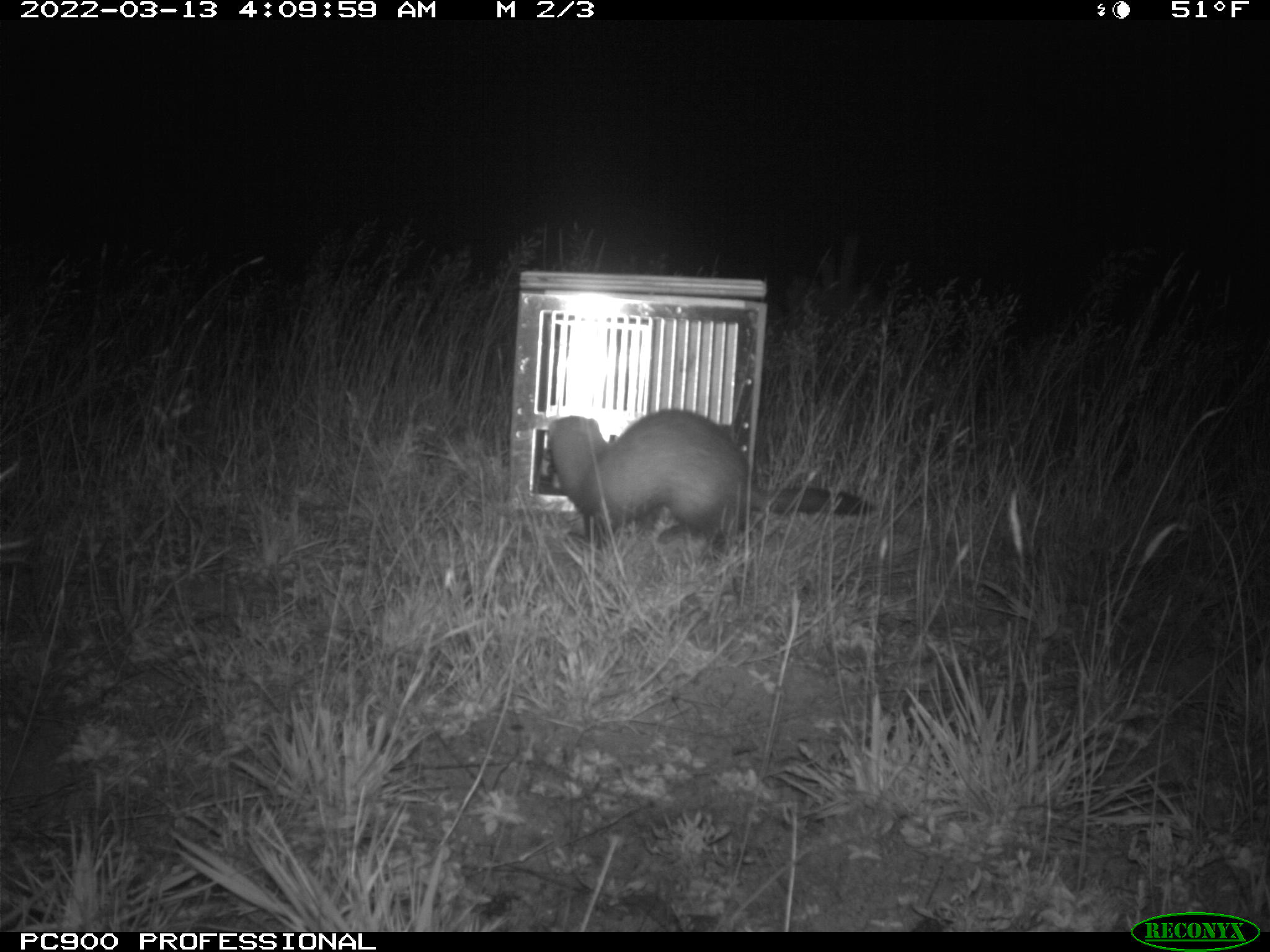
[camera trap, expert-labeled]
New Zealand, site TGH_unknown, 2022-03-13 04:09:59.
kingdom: Animalia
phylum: Chordata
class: Mammalia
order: Carnivora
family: Mustelidae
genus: Mustela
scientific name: Mustela furo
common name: ferret